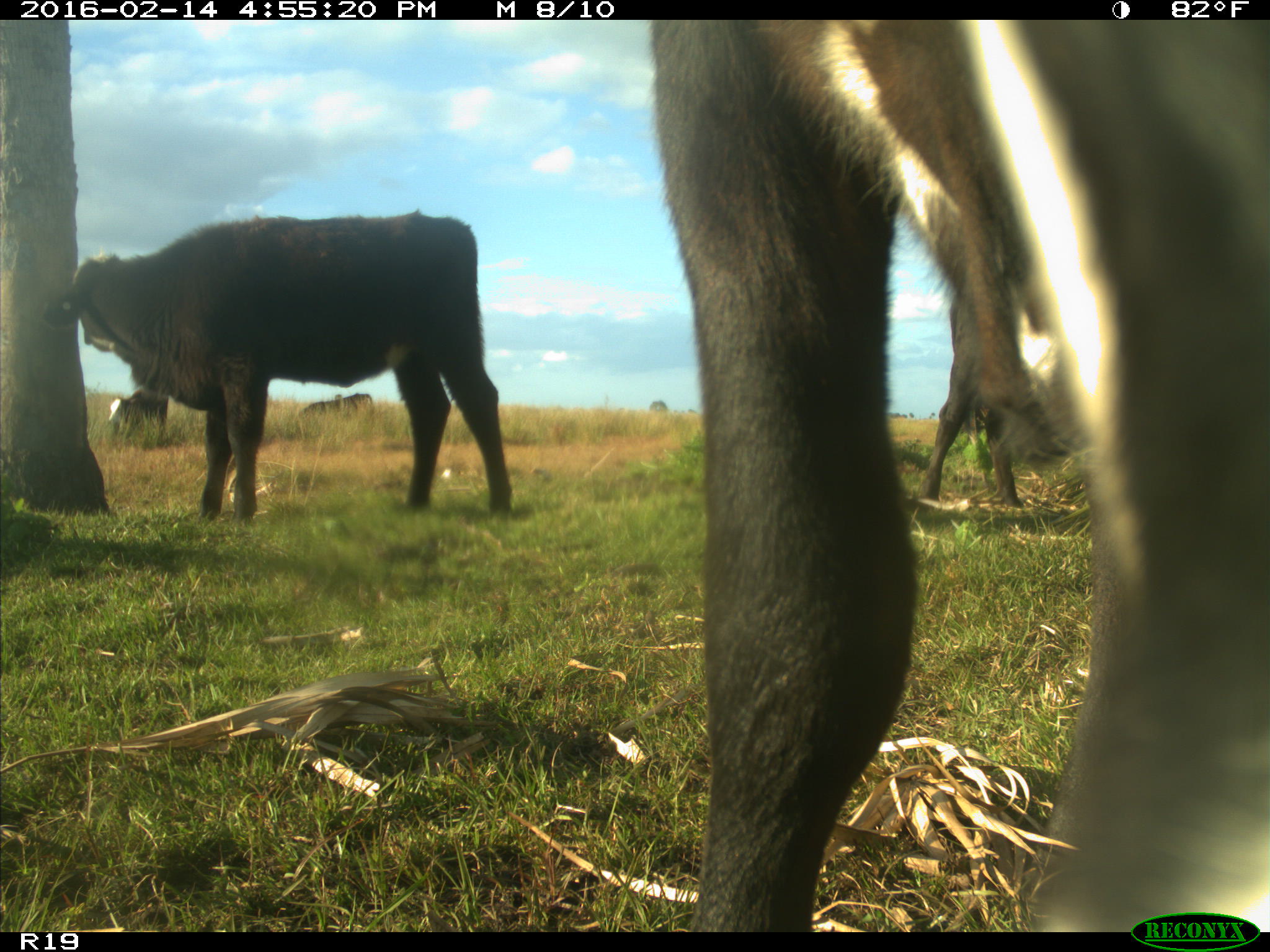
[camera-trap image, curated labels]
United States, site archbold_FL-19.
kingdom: Animalia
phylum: Chordata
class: Mammalia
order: Artiodactyla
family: Bovidae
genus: Bos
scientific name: Bos taurus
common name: domestic cow